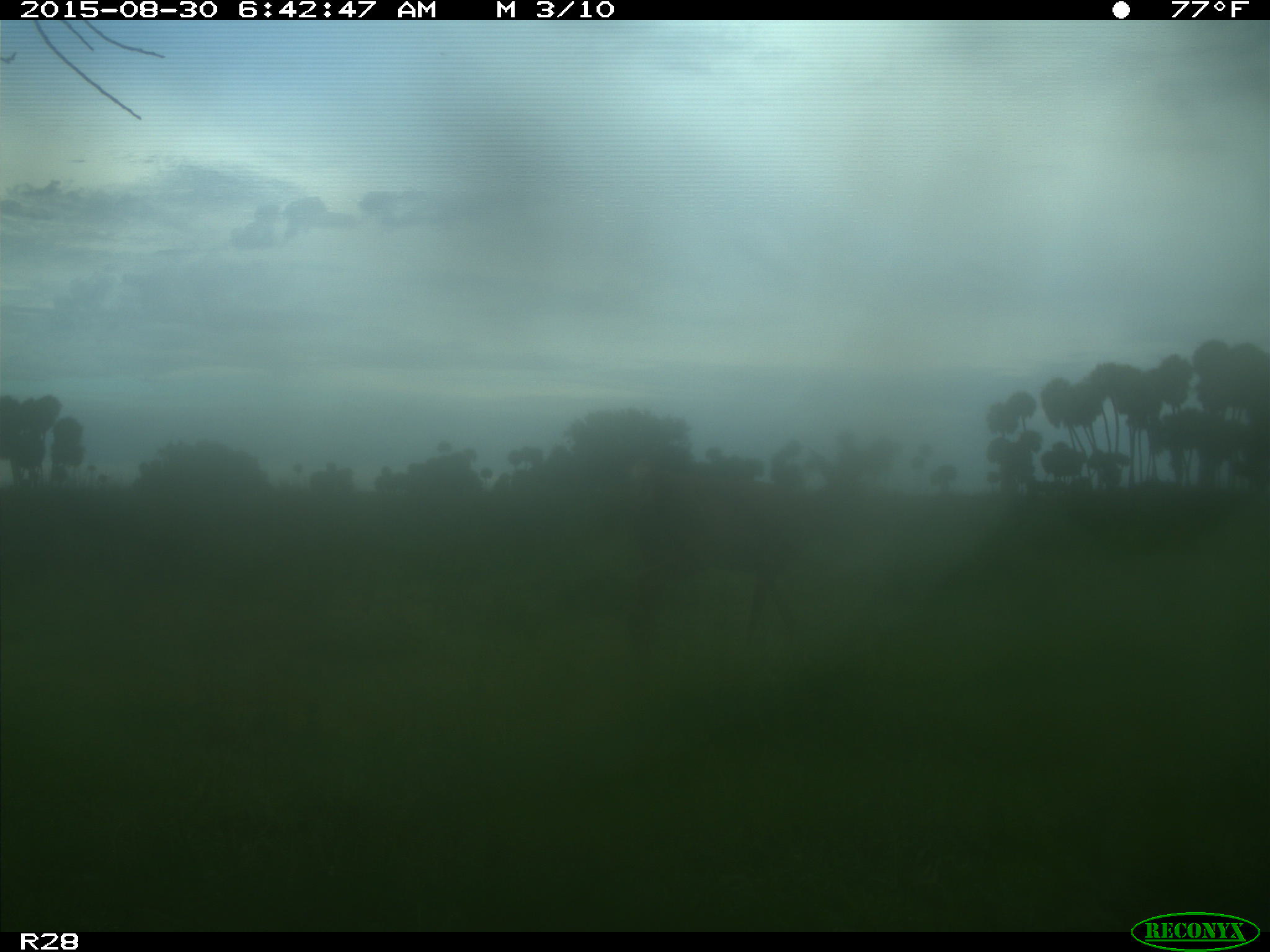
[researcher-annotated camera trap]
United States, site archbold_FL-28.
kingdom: Animalia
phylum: Chordata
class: Mammalia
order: Artiodactyla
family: Cervidae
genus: Odocoileus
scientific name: Odocoileus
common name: deer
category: unidentified deer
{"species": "unidentified deer (deer) (Odocoileus)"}